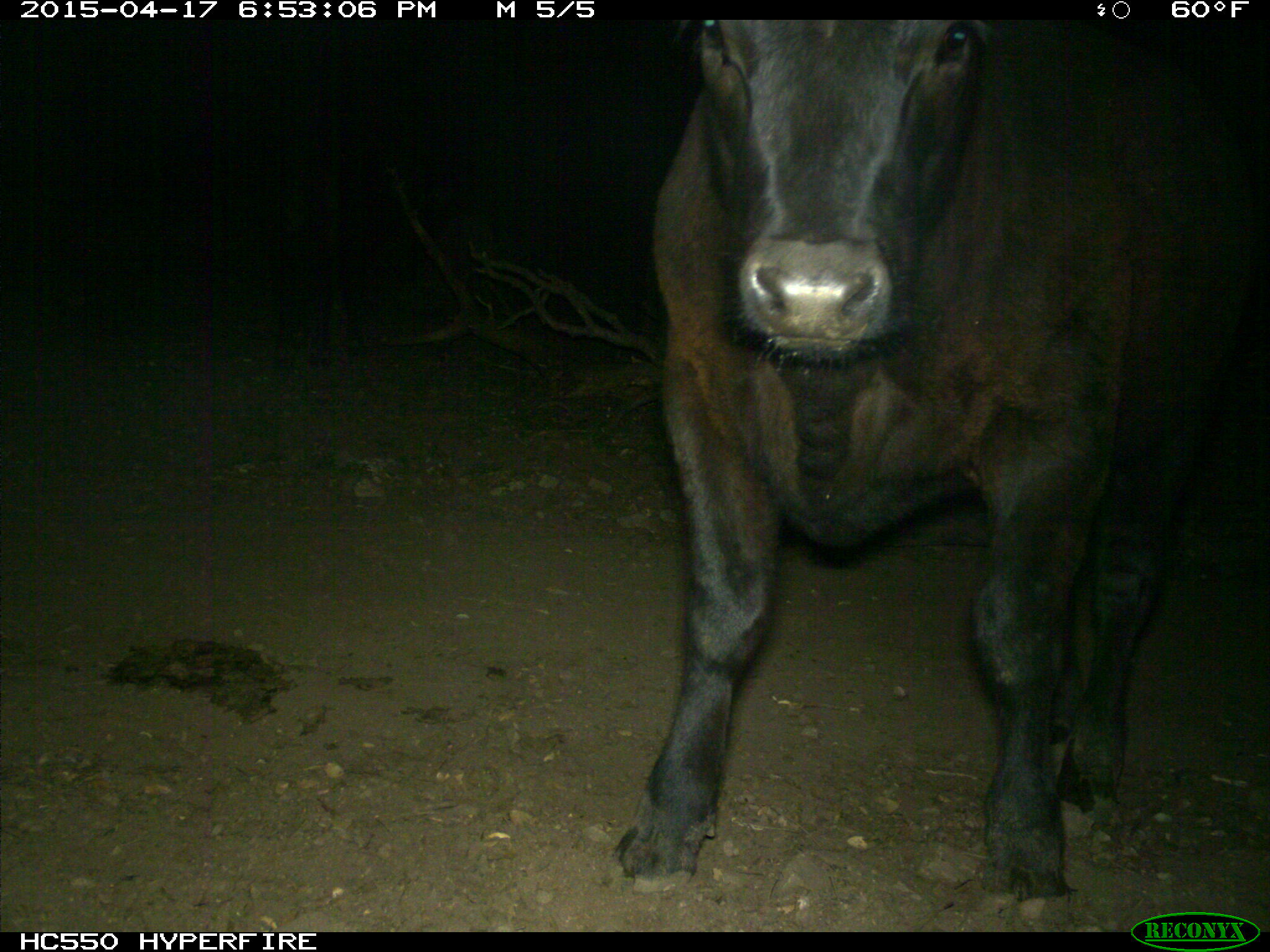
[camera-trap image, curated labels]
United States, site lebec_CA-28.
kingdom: Animalia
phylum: Chordata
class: Mammalia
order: Artiodactyla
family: Bovidae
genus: Bos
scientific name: Bos taurus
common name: domestic cow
Bos taurus (domestic cow).